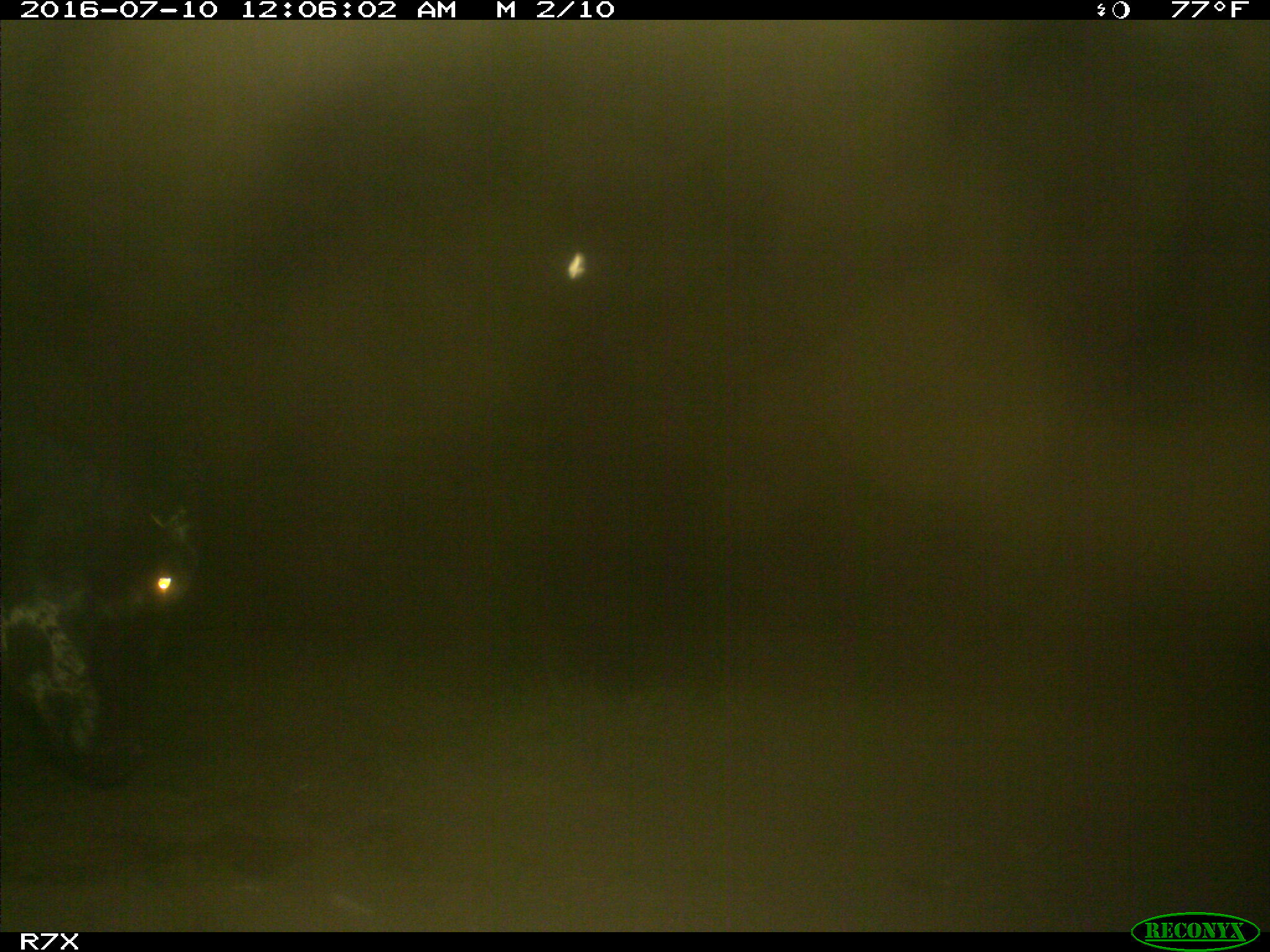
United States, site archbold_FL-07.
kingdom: Animalia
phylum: Chordata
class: Mammalia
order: Artiodactyla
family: Bovidae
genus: Bos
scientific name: Bos taurus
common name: domestic cow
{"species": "Bos taurus (domestic cow)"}